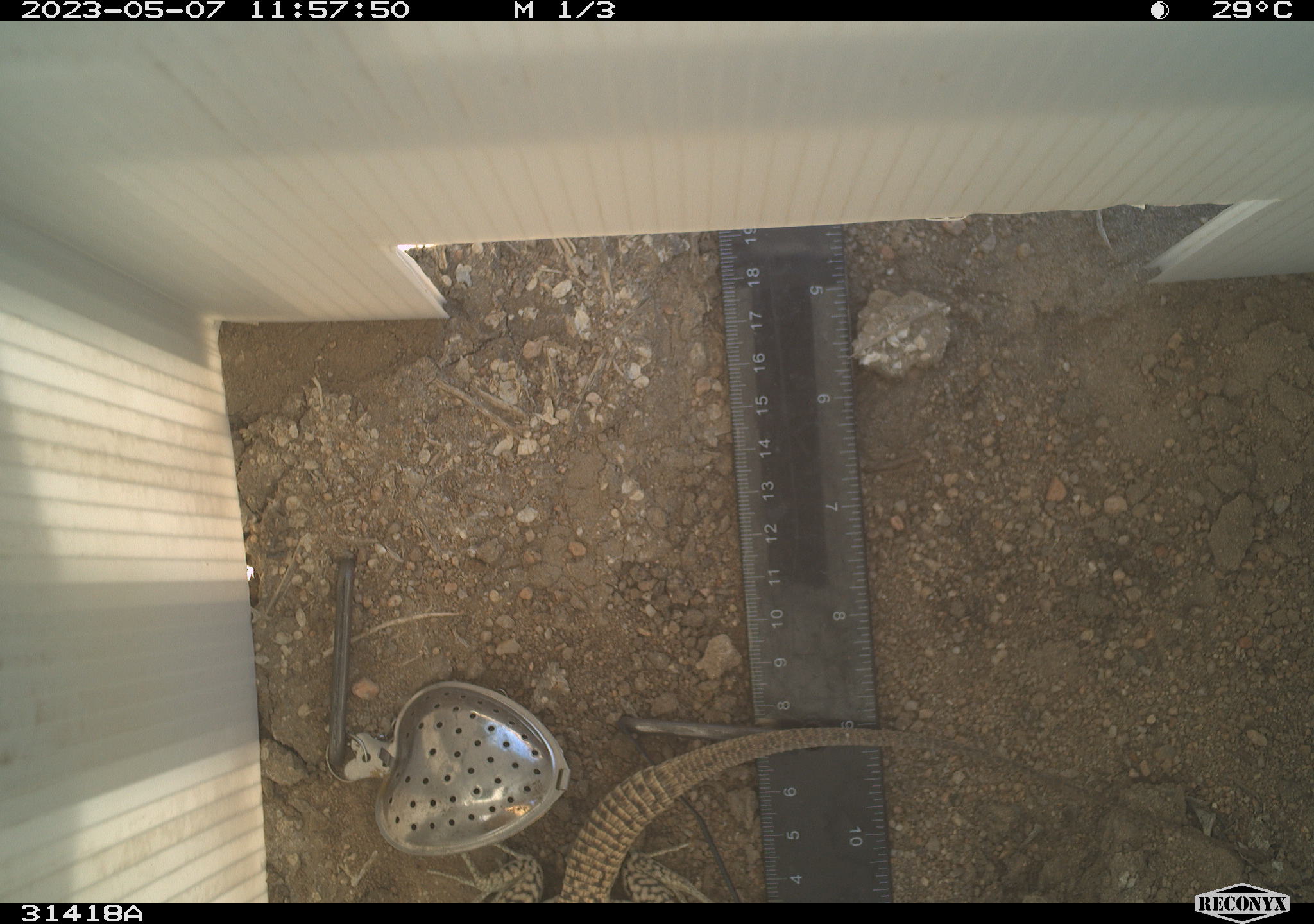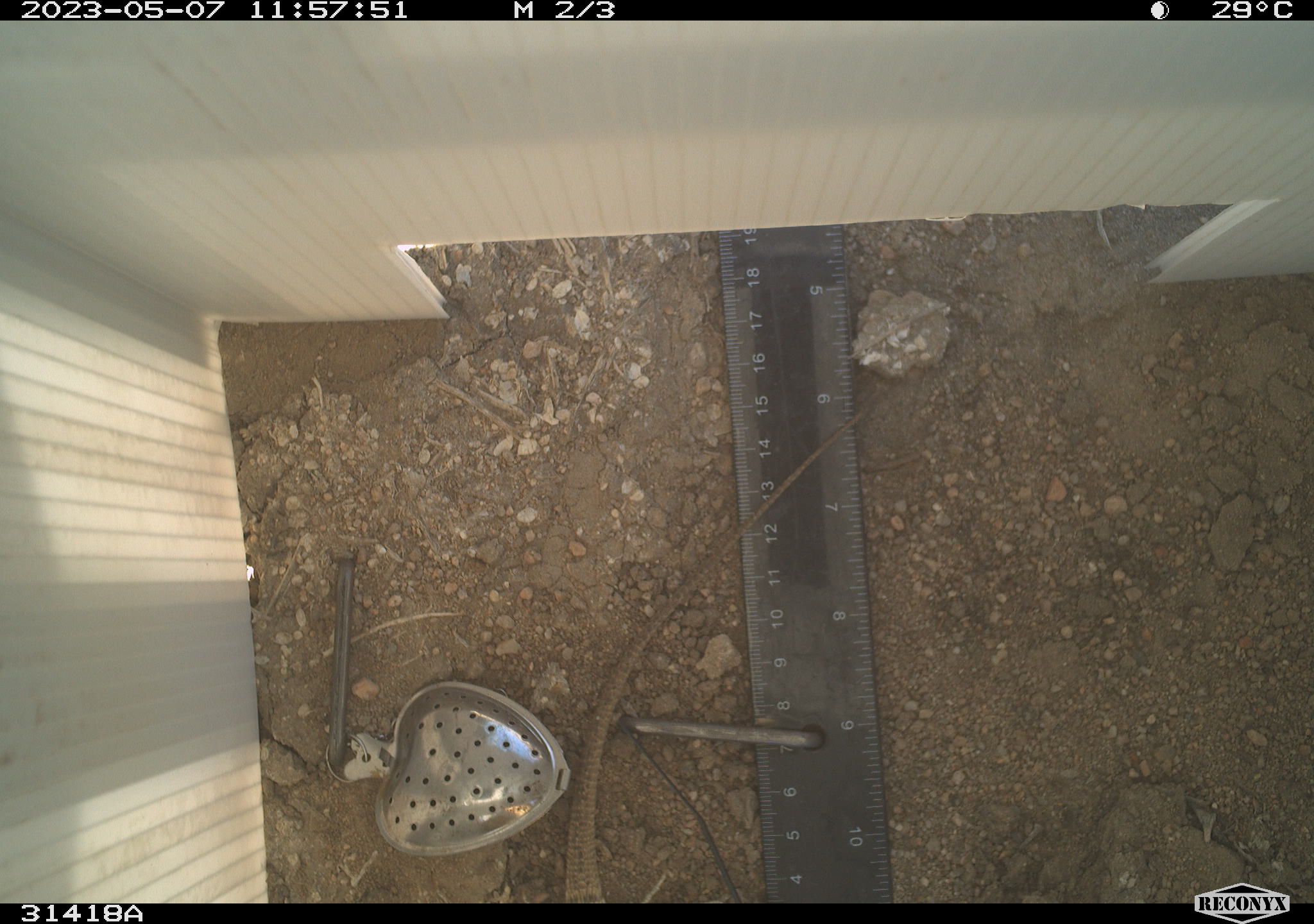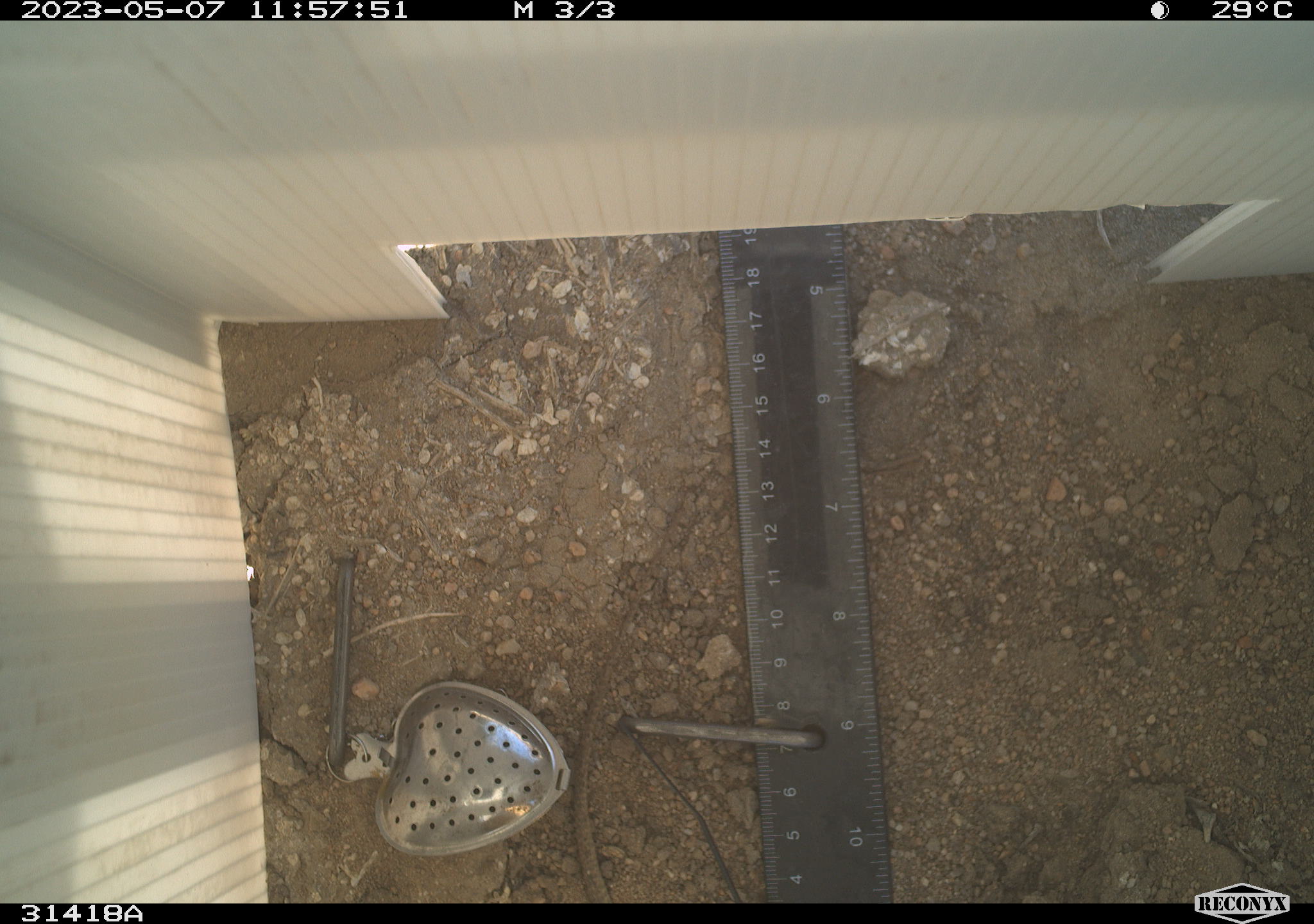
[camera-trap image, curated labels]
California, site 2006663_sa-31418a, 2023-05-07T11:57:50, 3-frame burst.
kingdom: Animalia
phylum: Chordata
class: Reptilia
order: Squamata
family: Teiidae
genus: Aspidoscelis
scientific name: Aspidoscelis tigris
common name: western whiptail